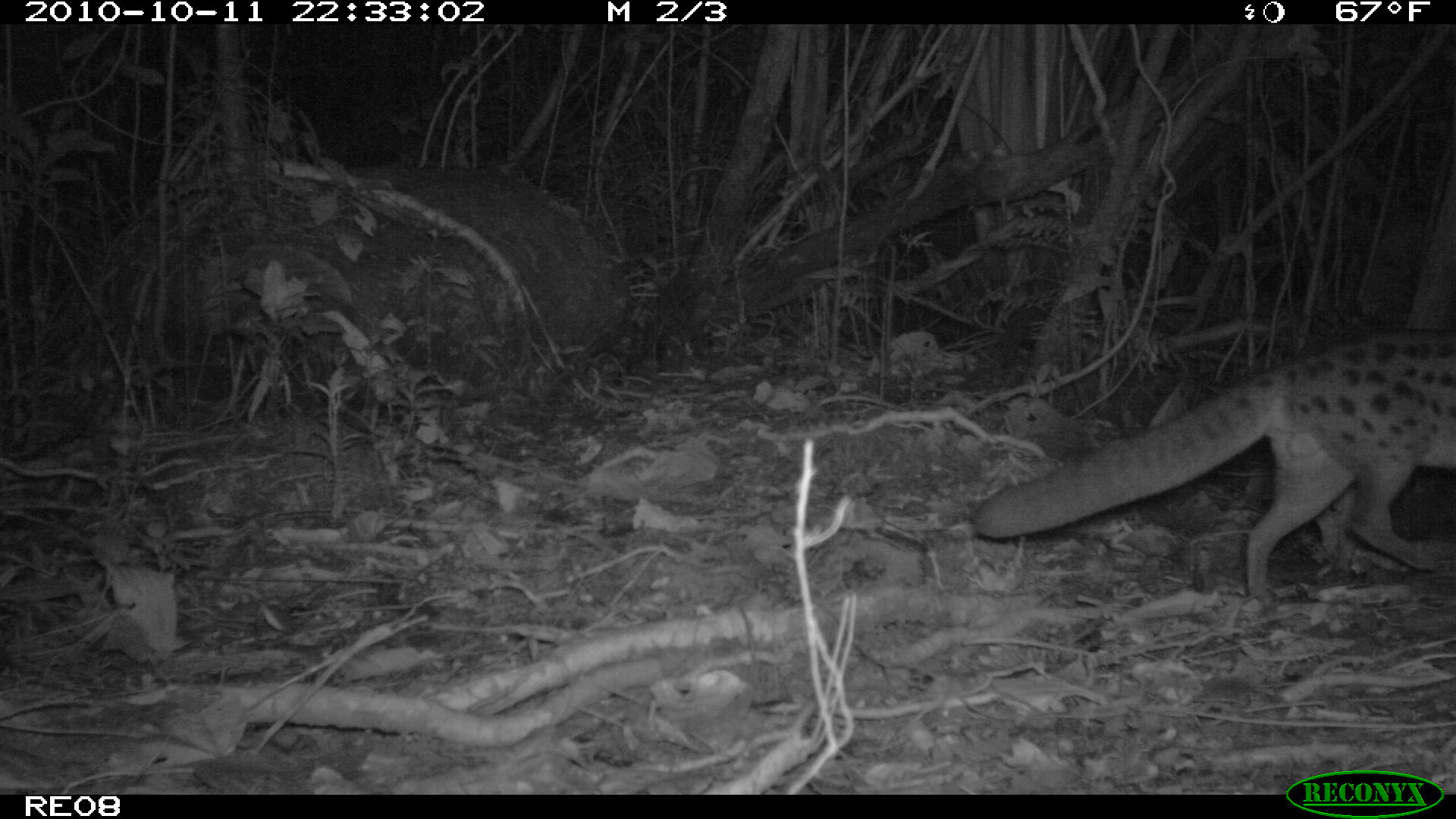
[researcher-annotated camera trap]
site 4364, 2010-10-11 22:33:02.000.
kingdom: Animalia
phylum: Chordata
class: Mammalia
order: Carnivora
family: Eupleridae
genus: Fossa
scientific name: Fossa fossana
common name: fanaloka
Fossa fossana (fanaloka), count 1.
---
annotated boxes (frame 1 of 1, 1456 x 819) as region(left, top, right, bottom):
fossa fossana: region(965, 316, 1454, 604)